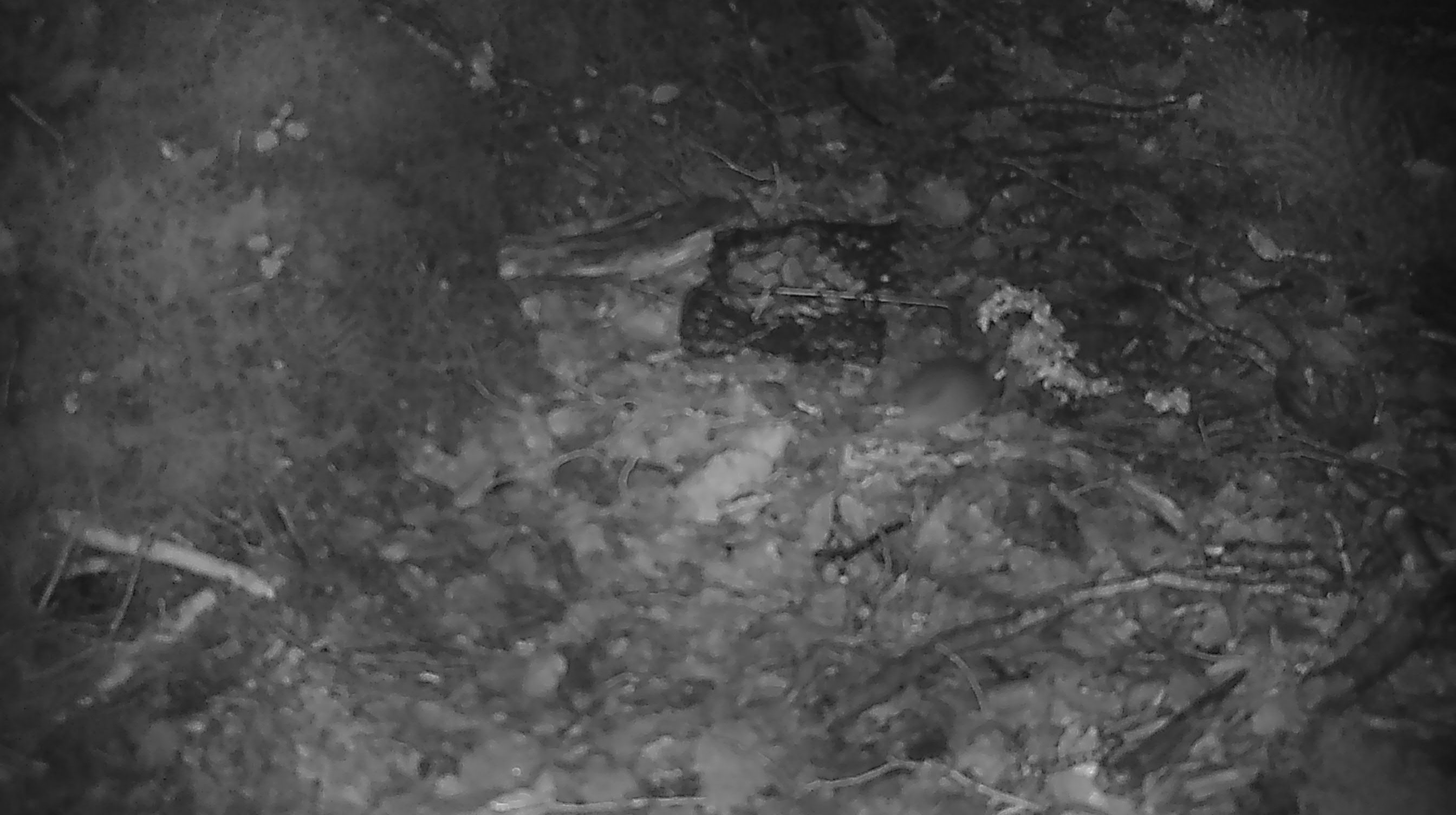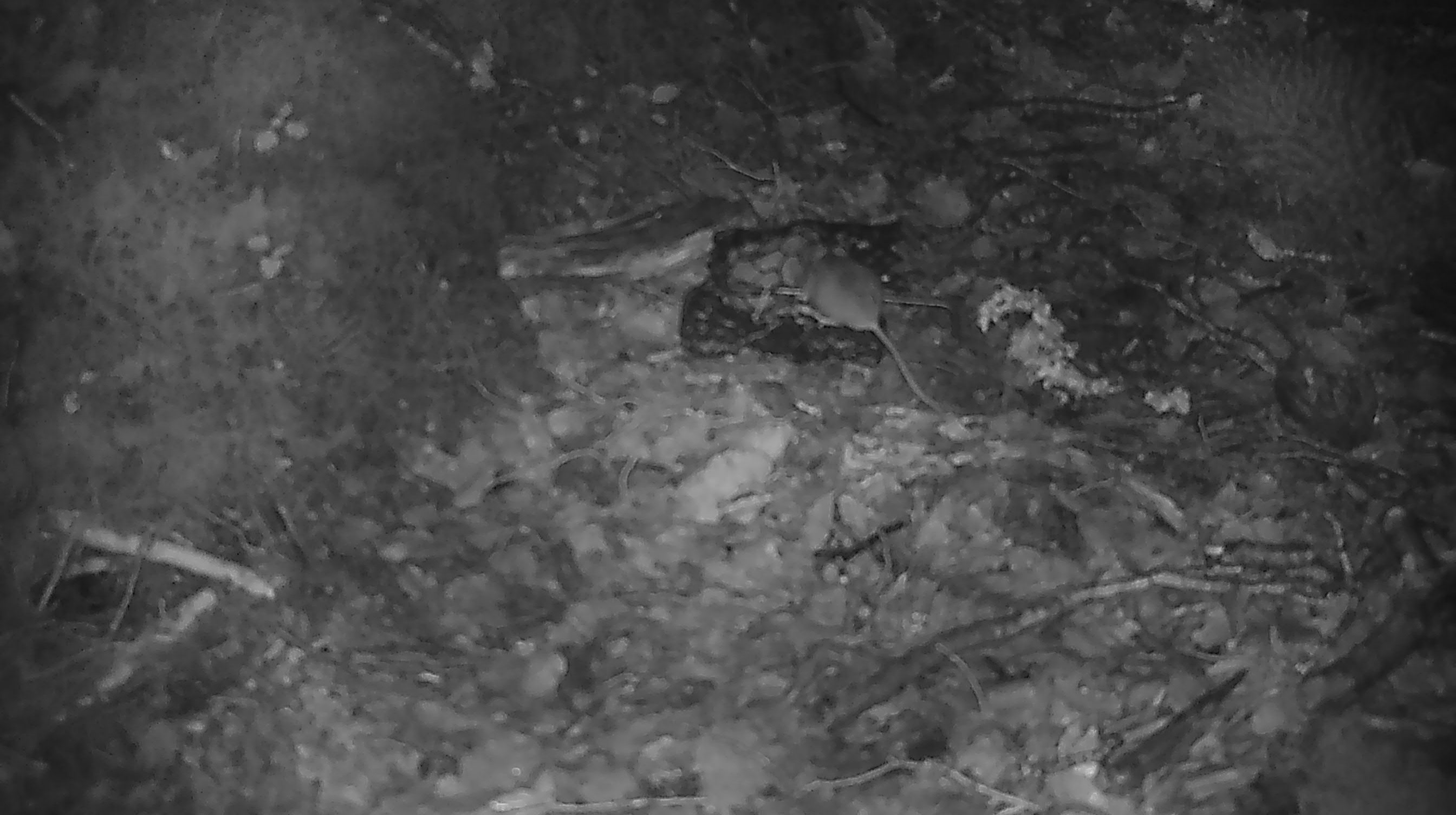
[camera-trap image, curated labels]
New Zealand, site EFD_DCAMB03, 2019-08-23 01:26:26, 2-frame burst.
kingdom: Animalia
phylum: Chordata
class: Mammalia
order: Rodentia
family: Muridae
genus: Mus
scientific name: Mus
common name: mouse